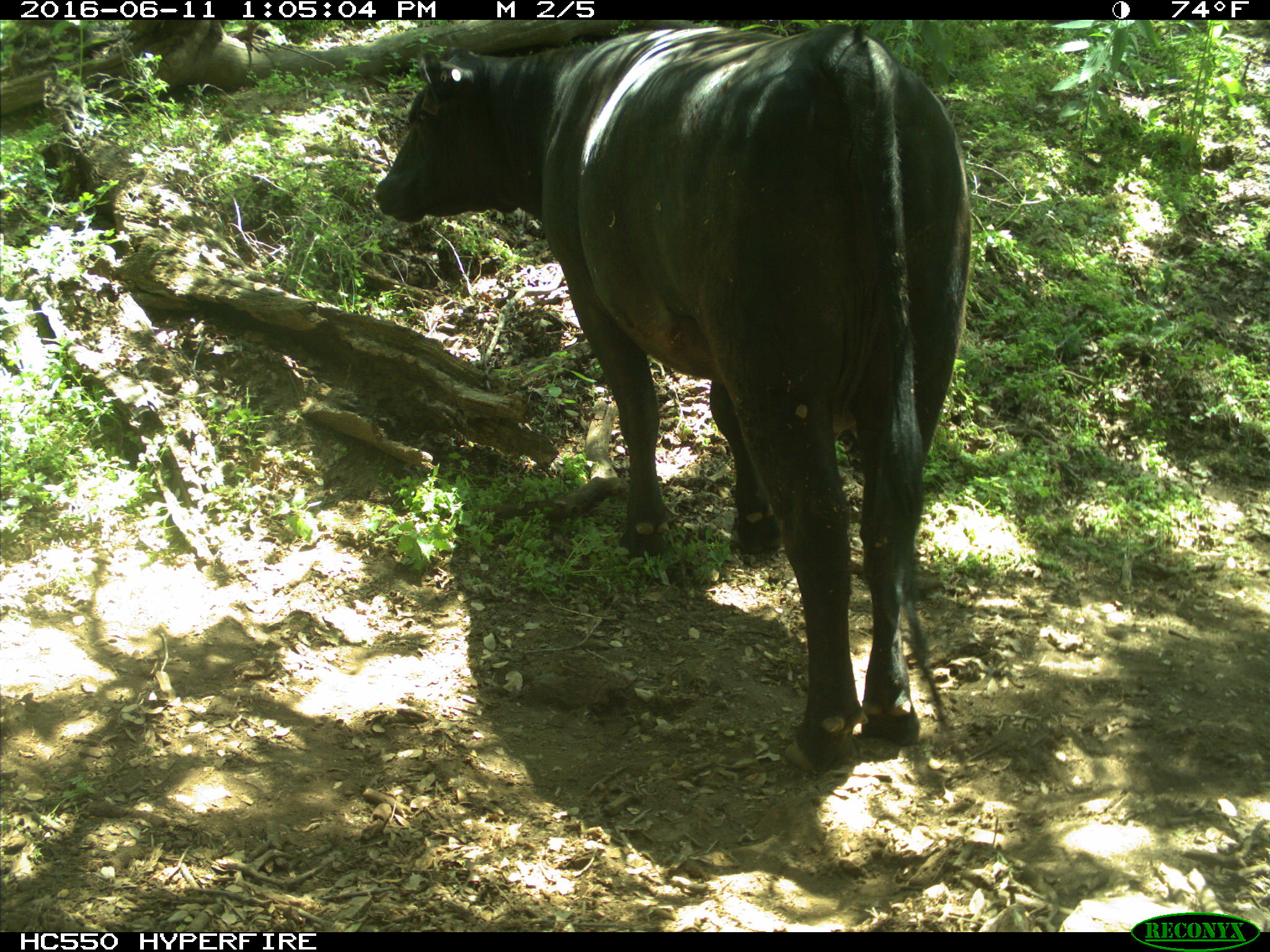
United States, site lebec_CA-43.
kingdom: Animalia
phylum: Chordata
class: Mammalia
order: Artiodactyla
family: Bovidae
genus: Bos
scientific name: Bos taurus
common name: domestic cow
Bos taurus (domestic cow).